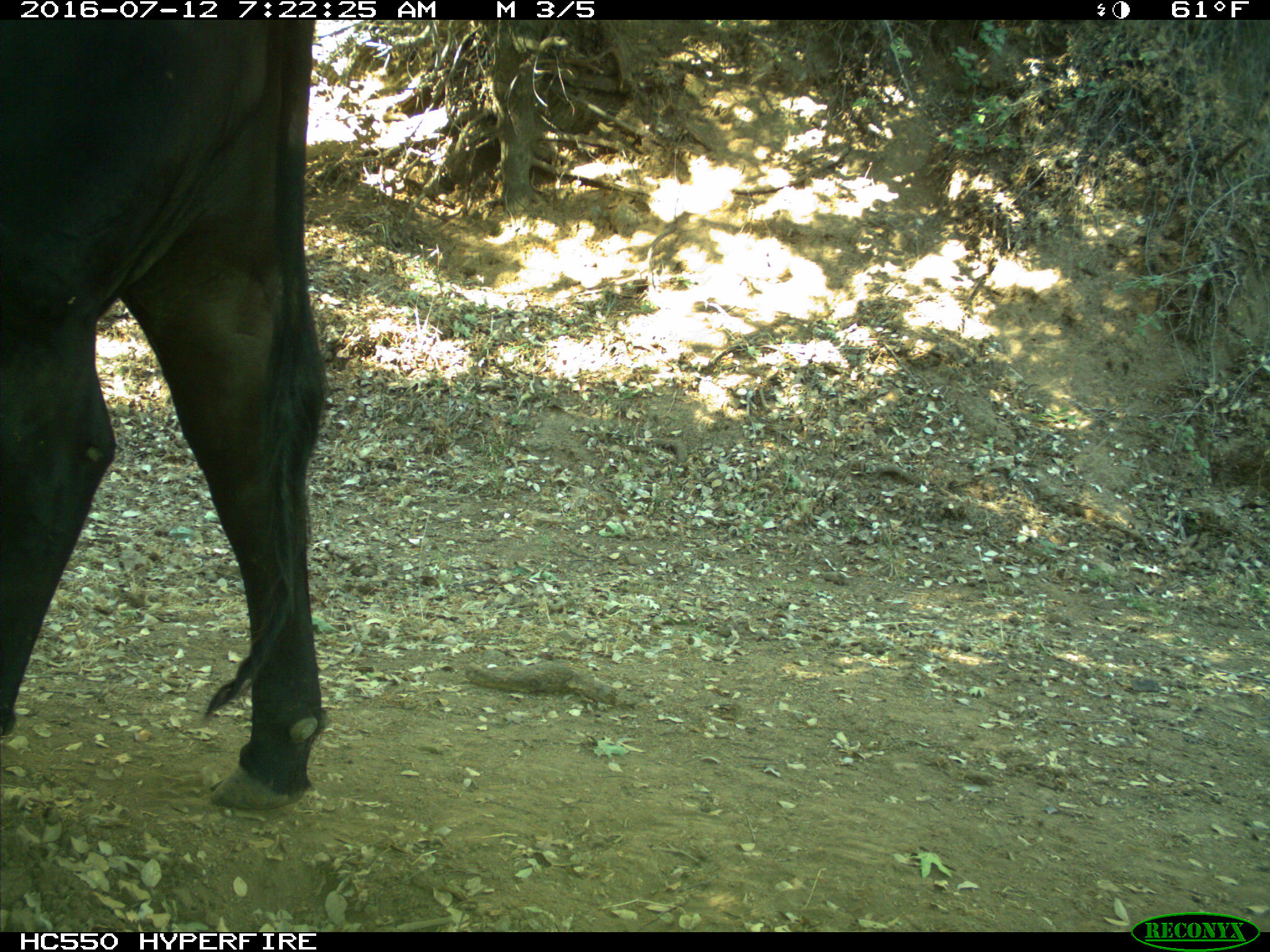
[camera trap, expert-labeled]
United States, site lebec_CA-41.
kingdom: Animalia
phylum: Chordata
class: Mammalia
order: Artiodactyla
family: Bovidae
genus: Bos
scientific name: Bos taurus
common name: domestic cow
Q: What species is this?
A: Bos taurus (domestic cow).